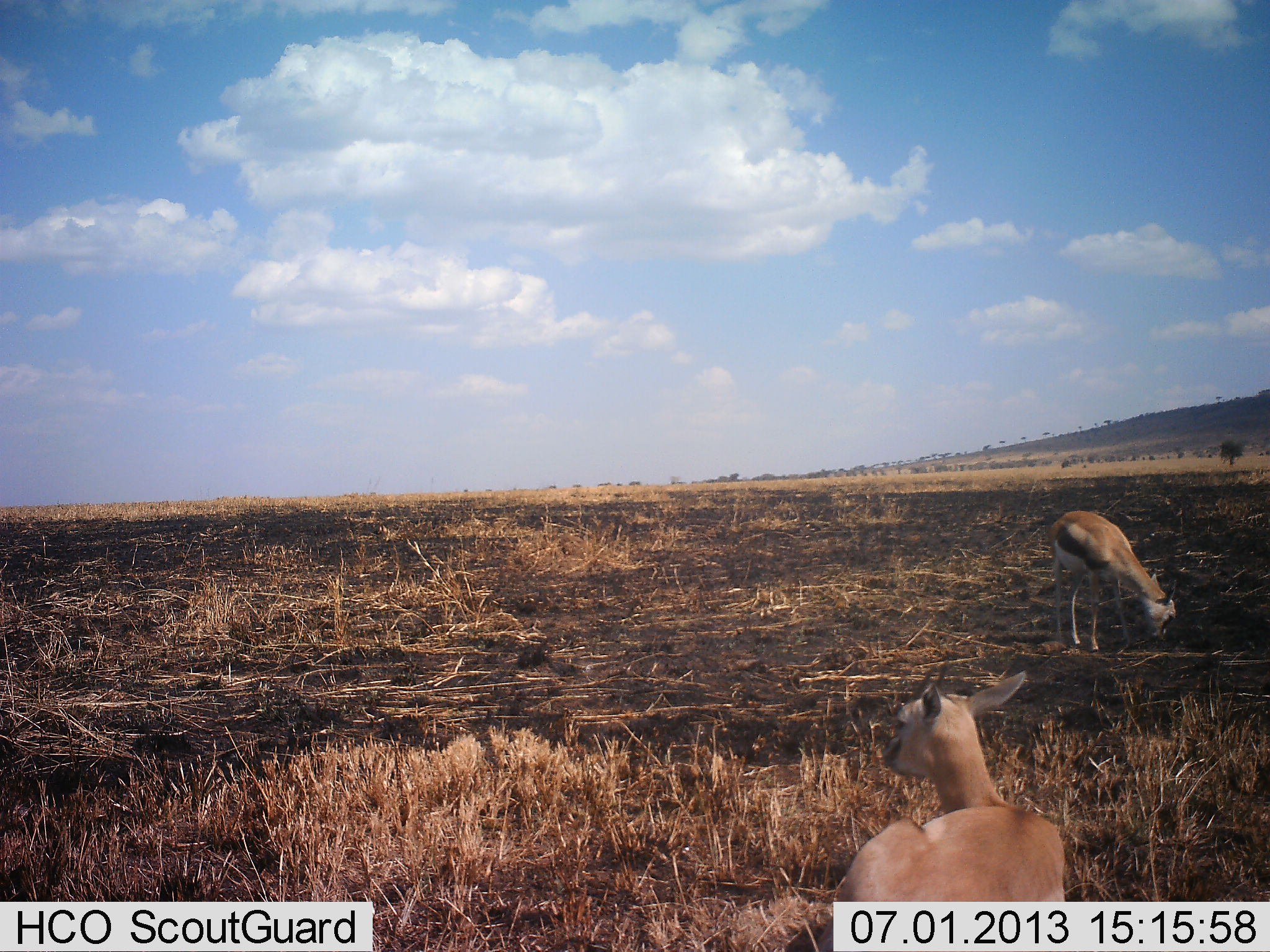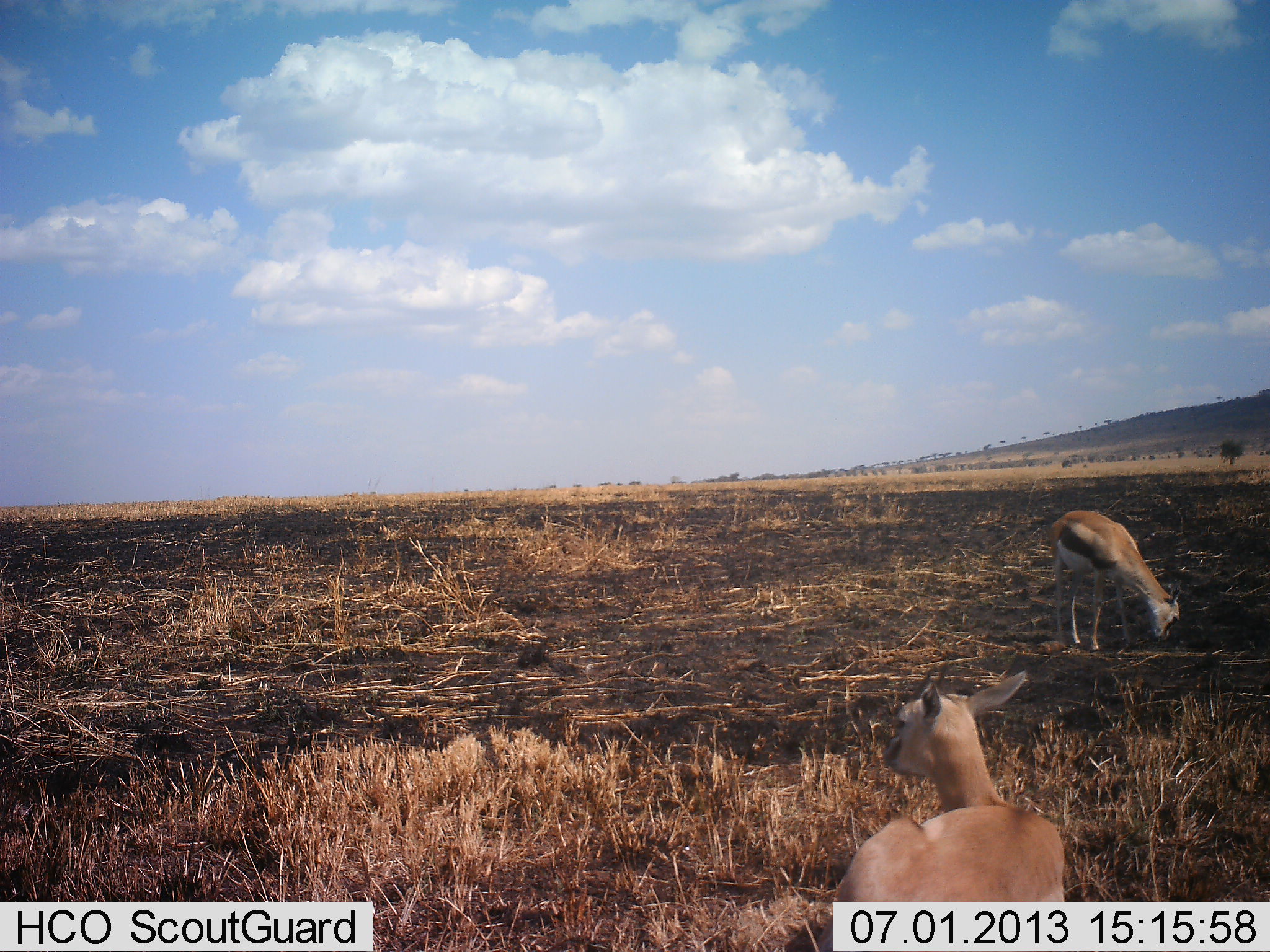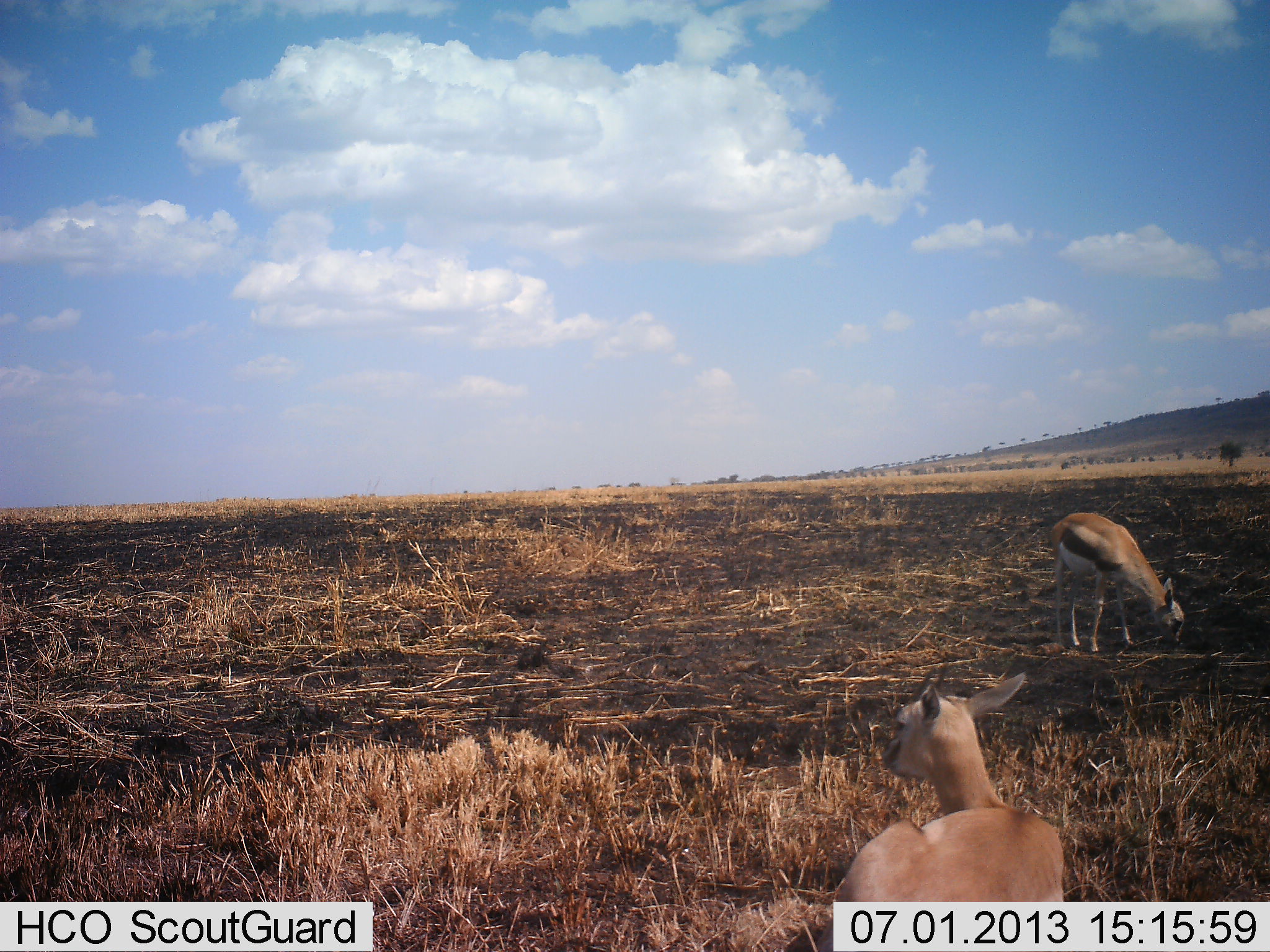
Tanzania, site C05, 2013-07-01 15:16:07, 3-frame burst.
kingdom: Animalia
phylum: Chordata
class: Mammalia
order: Artiodactyla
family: Bovidae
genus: Eudorcas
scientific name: Eudorcas thomsonii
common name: thomson's gazelle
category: gazellethomsons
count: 2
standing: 47%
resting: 58%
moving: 0%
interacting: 0%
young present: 11%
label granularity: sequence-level